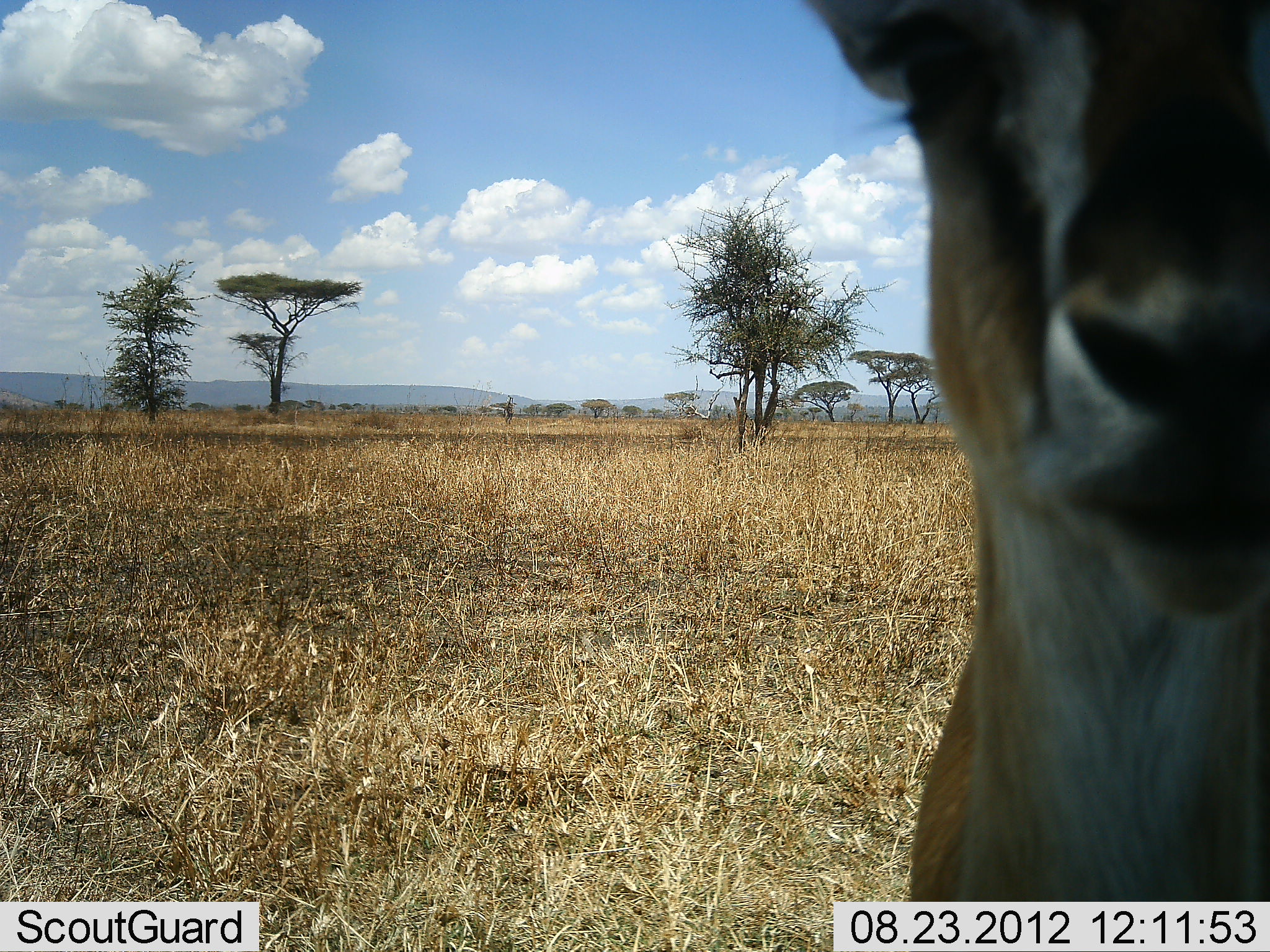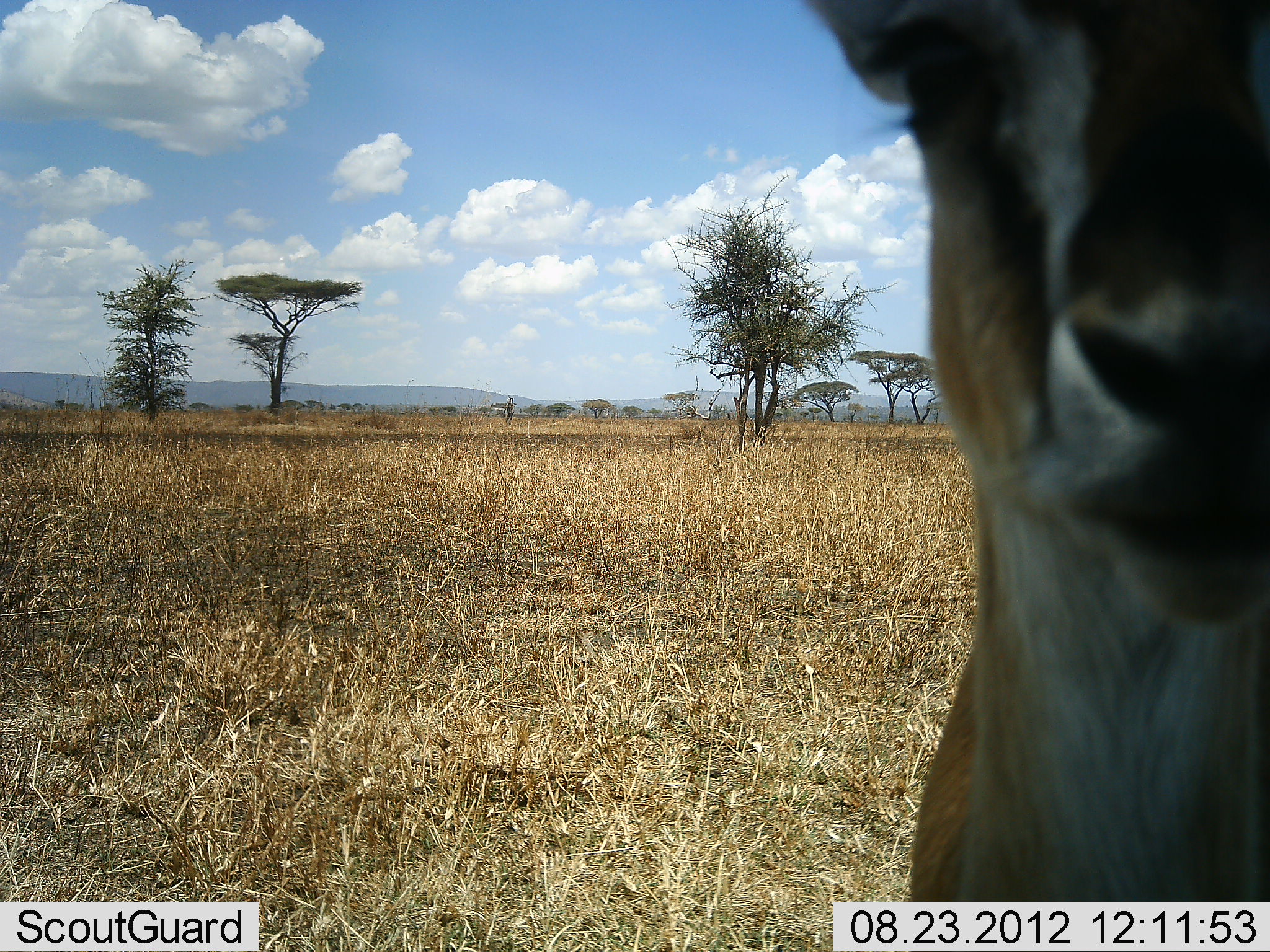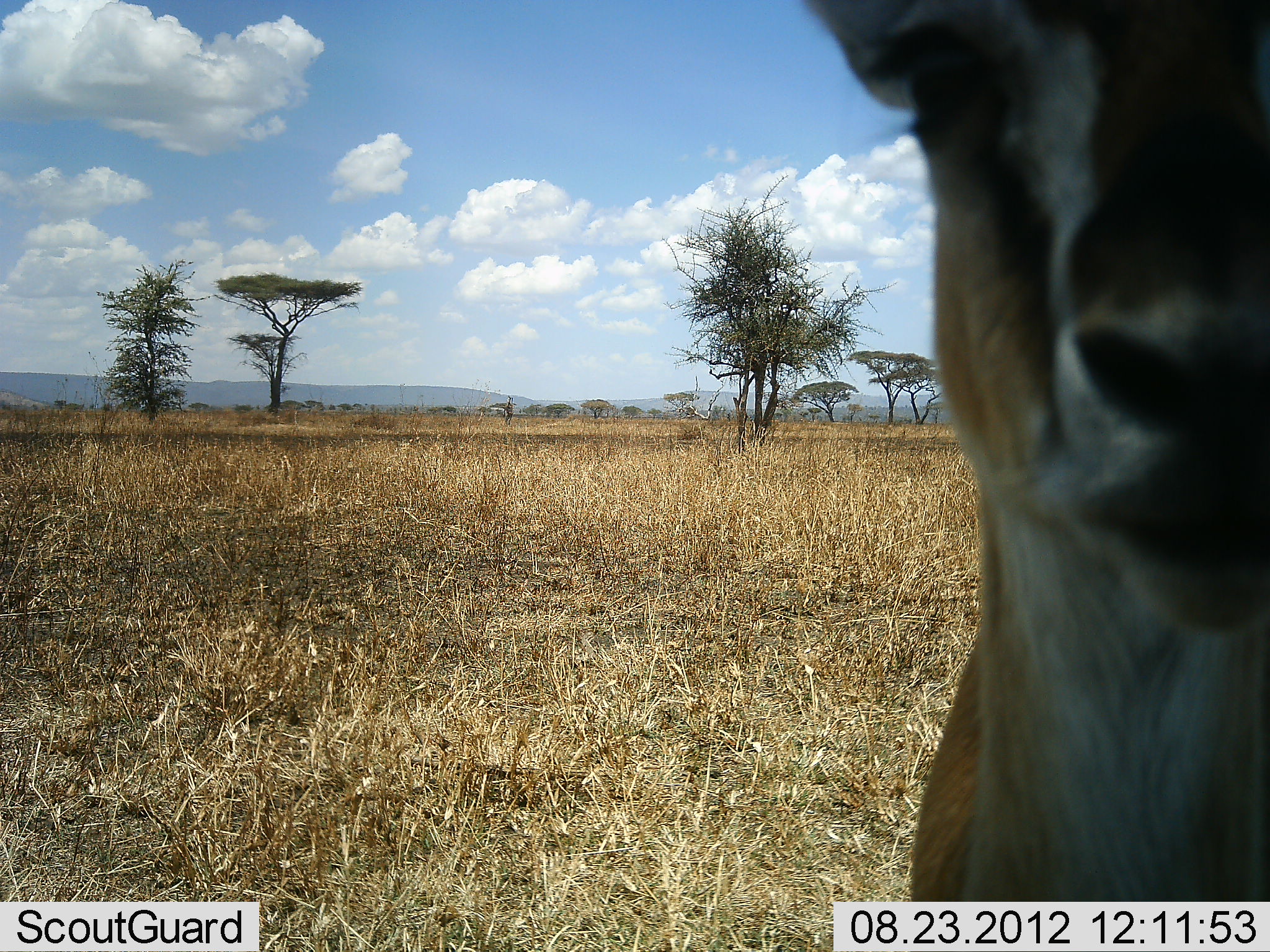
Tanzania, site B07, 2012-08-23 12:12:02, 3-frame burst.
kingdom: Animalia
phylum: Chordata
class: Mammalia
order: Artiodactyla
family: Bovidae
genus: Eudorcas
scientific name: Eudorcas thomsonii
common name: thomson's gazelle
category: gazellethomsons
Gazellethomsons (thomson's gazelle) (Eudorcas thomsonii), count 1. Behavior (volunteer vote fractions): standing 90%, resting 0%, moving 0%, interacting 20%. Young present (vote fraction): 0%. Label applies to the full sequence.